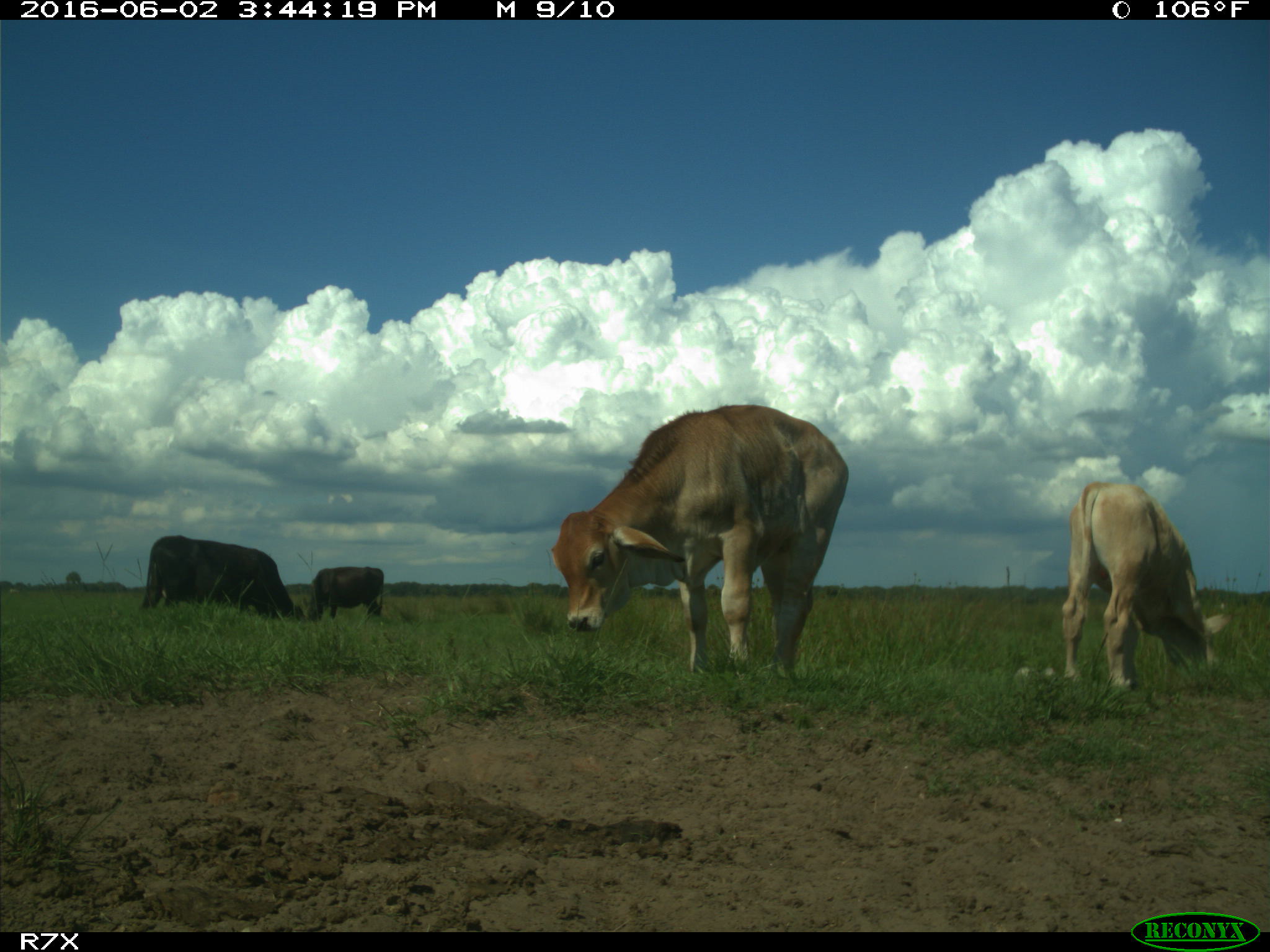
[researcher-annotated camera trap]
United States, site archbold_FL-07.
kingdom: Animalia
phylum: Chordata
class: Mammalia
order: Artiodactyla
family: Bovidae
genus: Bos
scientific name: Bos taurus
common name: domestic cow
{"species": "Bos taurus (domestic cow)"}